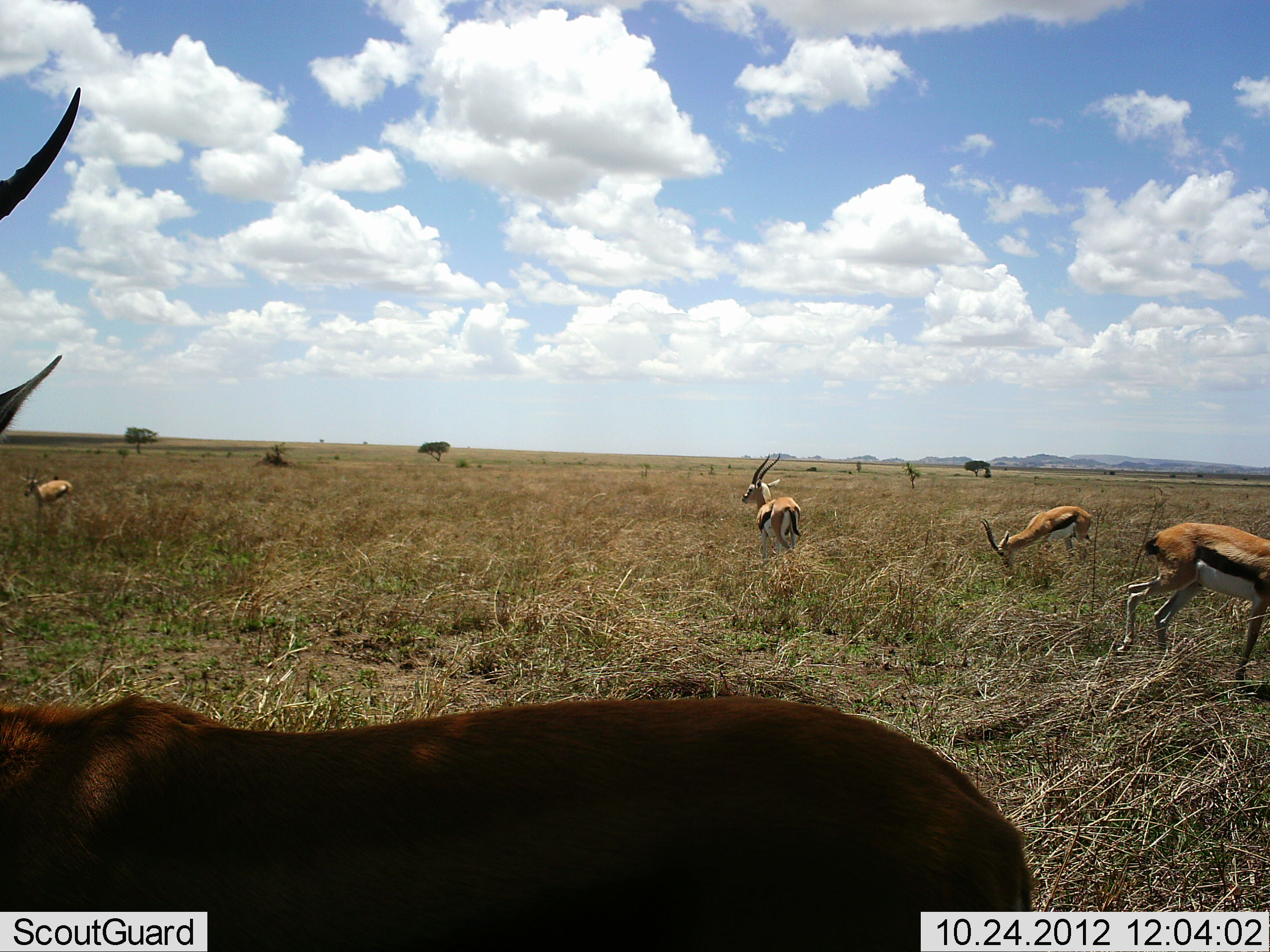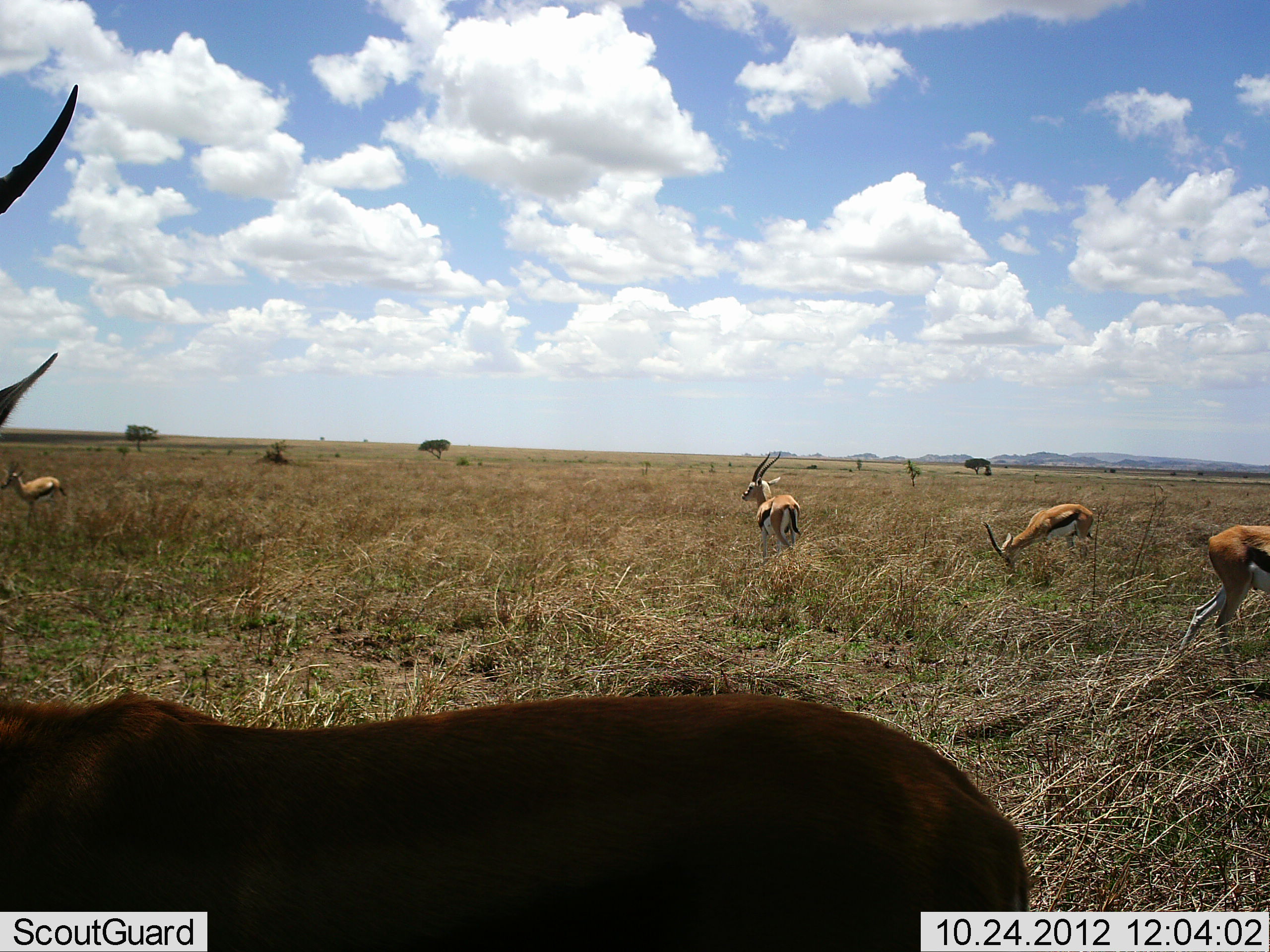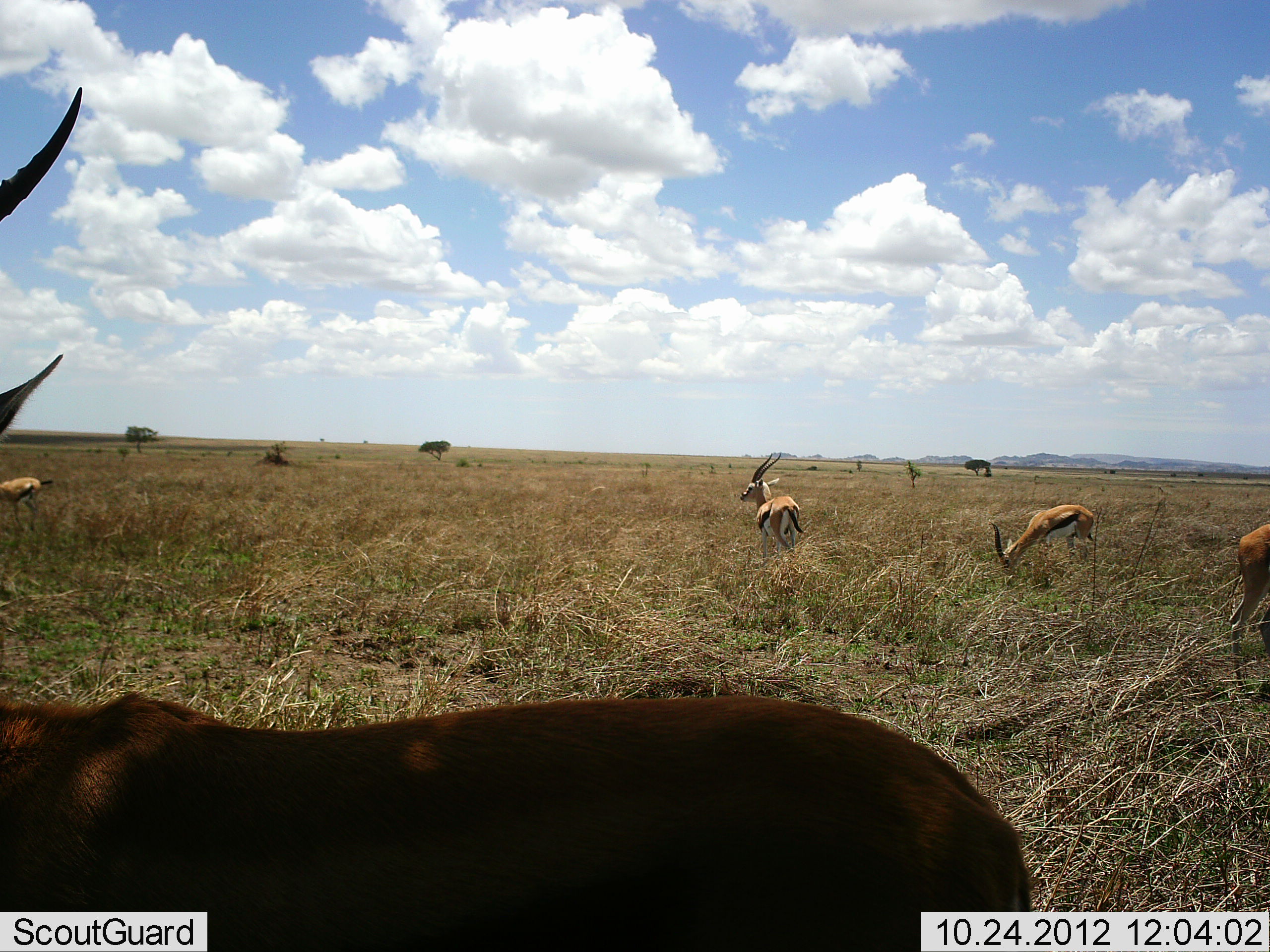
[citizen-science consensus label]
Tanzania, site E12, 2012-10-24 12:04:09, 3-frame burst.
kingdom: Animalia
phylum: Chordata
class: Mammalia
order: Artiodactyla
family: Bovidae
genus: Eudorcas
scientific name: Eudorcas thomsonii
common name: thomson's gazelle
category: gazellethomsons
Gazellethomsons (thomson's gazelle) (Eudorcas thomsonii), count 5. Behavior (volunteer vote fractions): standing 82%, resting 0%, moving 64%, interacting 0%. Young present (vote fraction): 0%. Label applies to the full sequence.